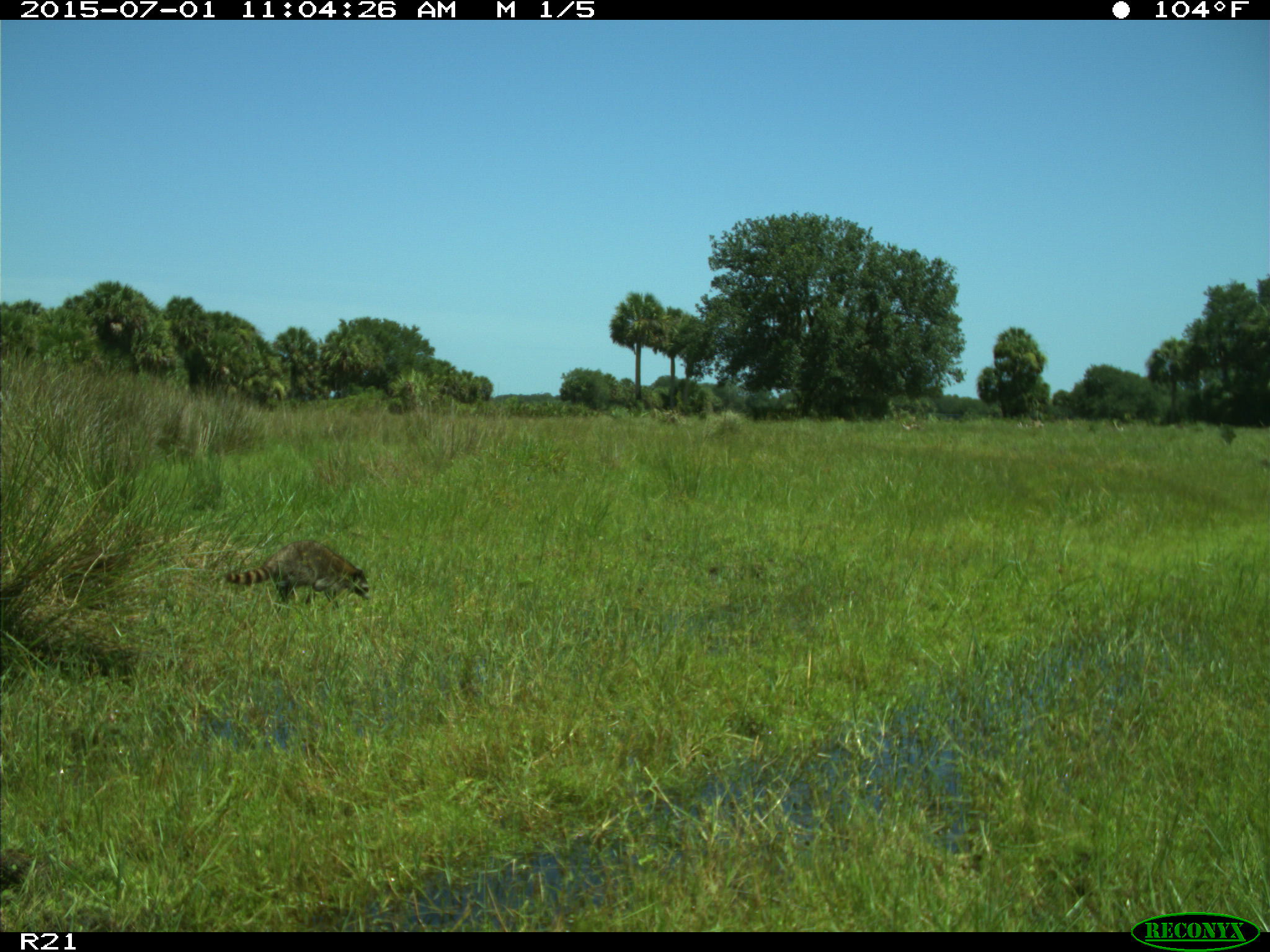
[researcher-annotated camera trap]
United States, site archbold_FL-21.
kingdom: Animalia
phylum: Chordata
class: Mammalia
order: Carnivora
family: Procyonidae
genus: Procyon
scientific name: Procyon lotor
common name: common raccoon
Procyon lotor (common raccoon).